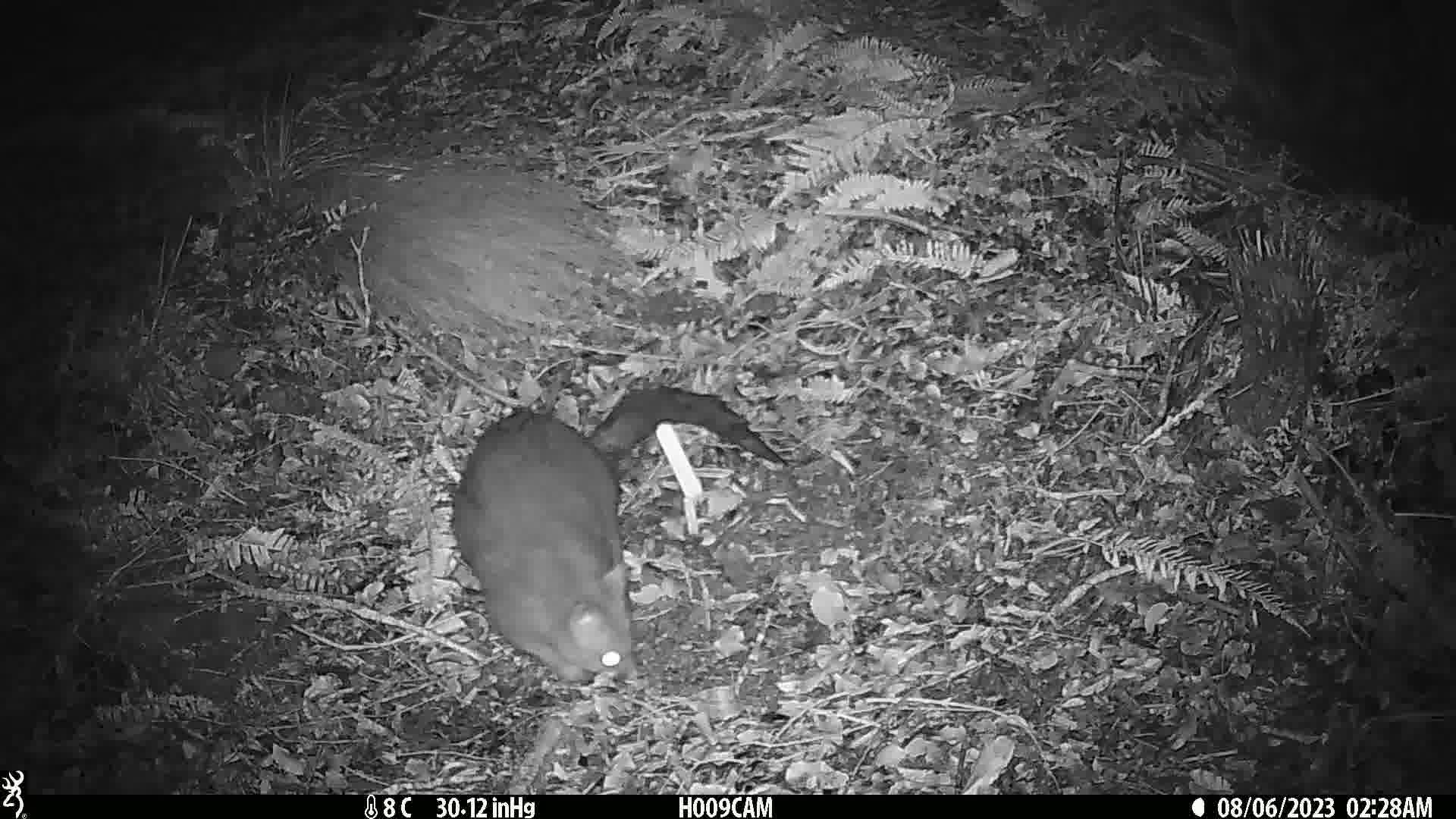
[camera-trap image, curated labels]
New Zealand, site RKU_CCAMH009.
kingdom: Animalia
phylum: Chordata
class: Mammalia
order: Diprotodontia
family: Phalangeridae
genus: Trichosurus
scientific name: Trichosurus vulpecula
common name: common brushtail possum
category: possum